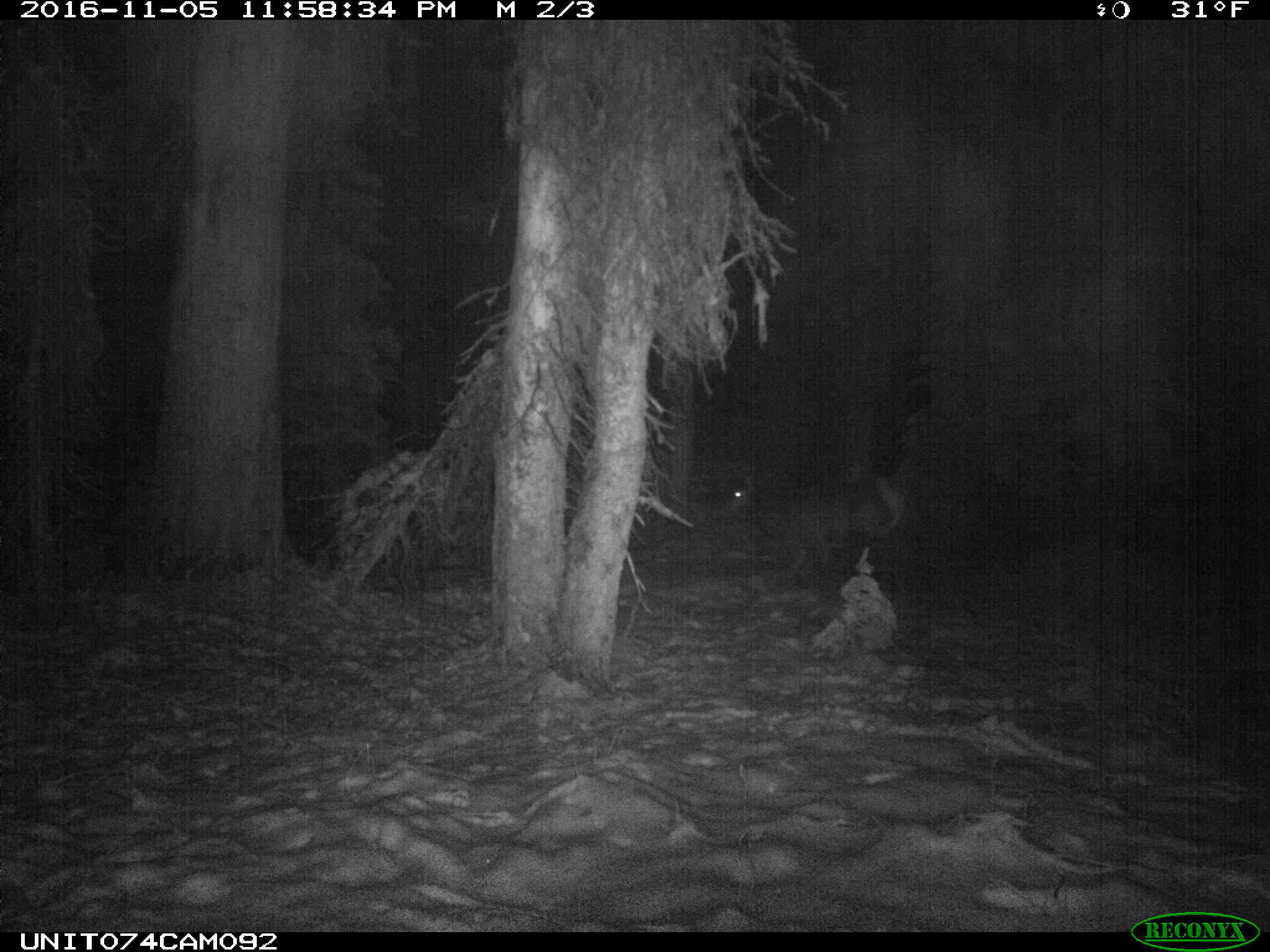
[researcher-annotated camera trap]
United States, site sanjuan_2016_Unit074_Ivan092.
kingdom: Animalia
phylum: Chordata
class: Mammalia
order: Artiodactyla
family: Cervidae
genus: Cervus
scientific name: Cervus elaphus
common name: red deer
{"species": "Cervus elaphus (red deer)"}